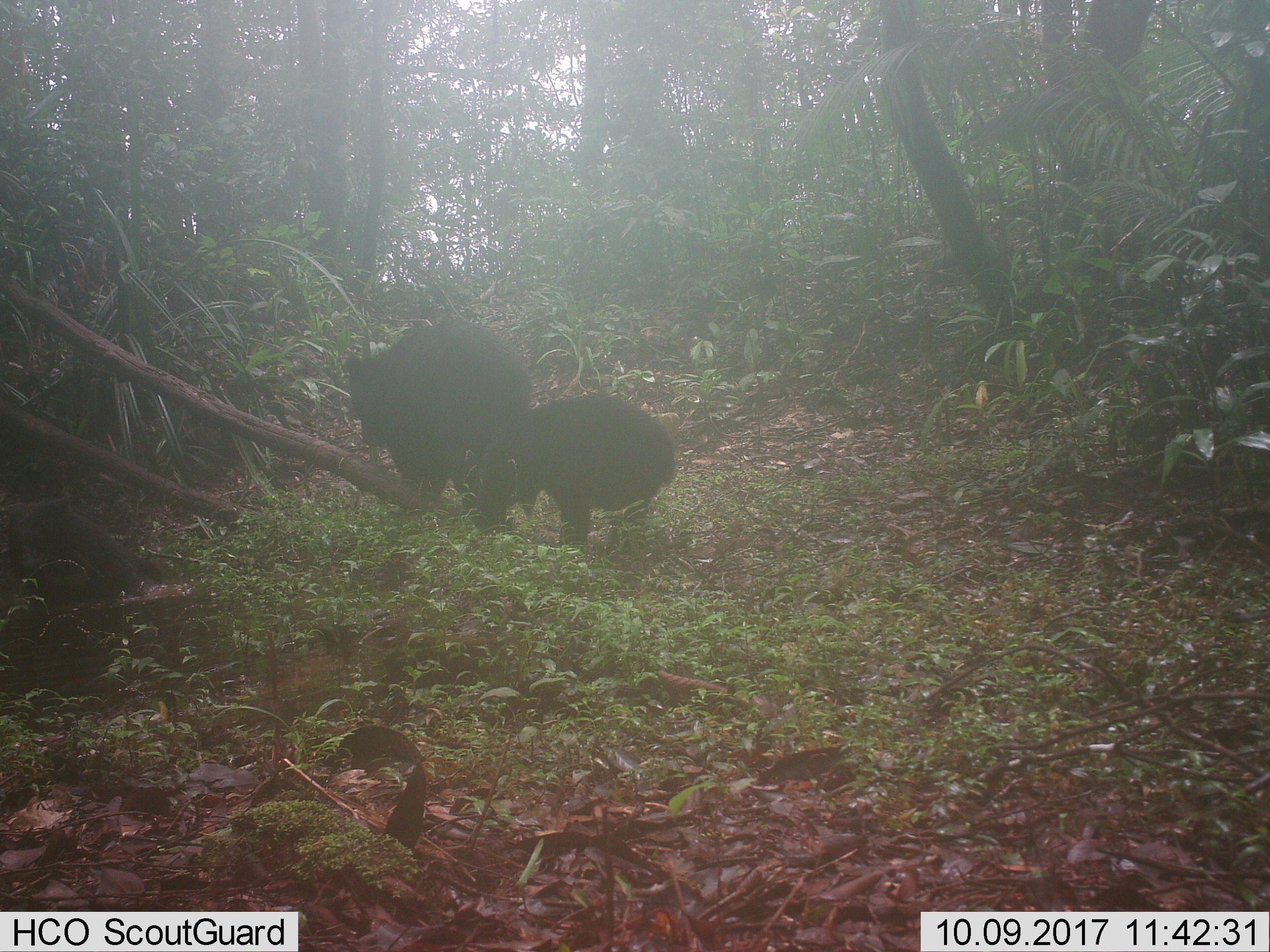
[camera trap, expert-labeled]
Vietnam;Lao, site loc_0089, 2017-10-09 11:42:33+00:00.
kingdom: Animalia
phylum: Chordata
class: Mammalia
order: Carnivora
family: Ursidae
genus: Ursus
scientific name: Ursus thibetanus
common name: asian black bear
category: asiatic black bear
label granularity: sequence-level